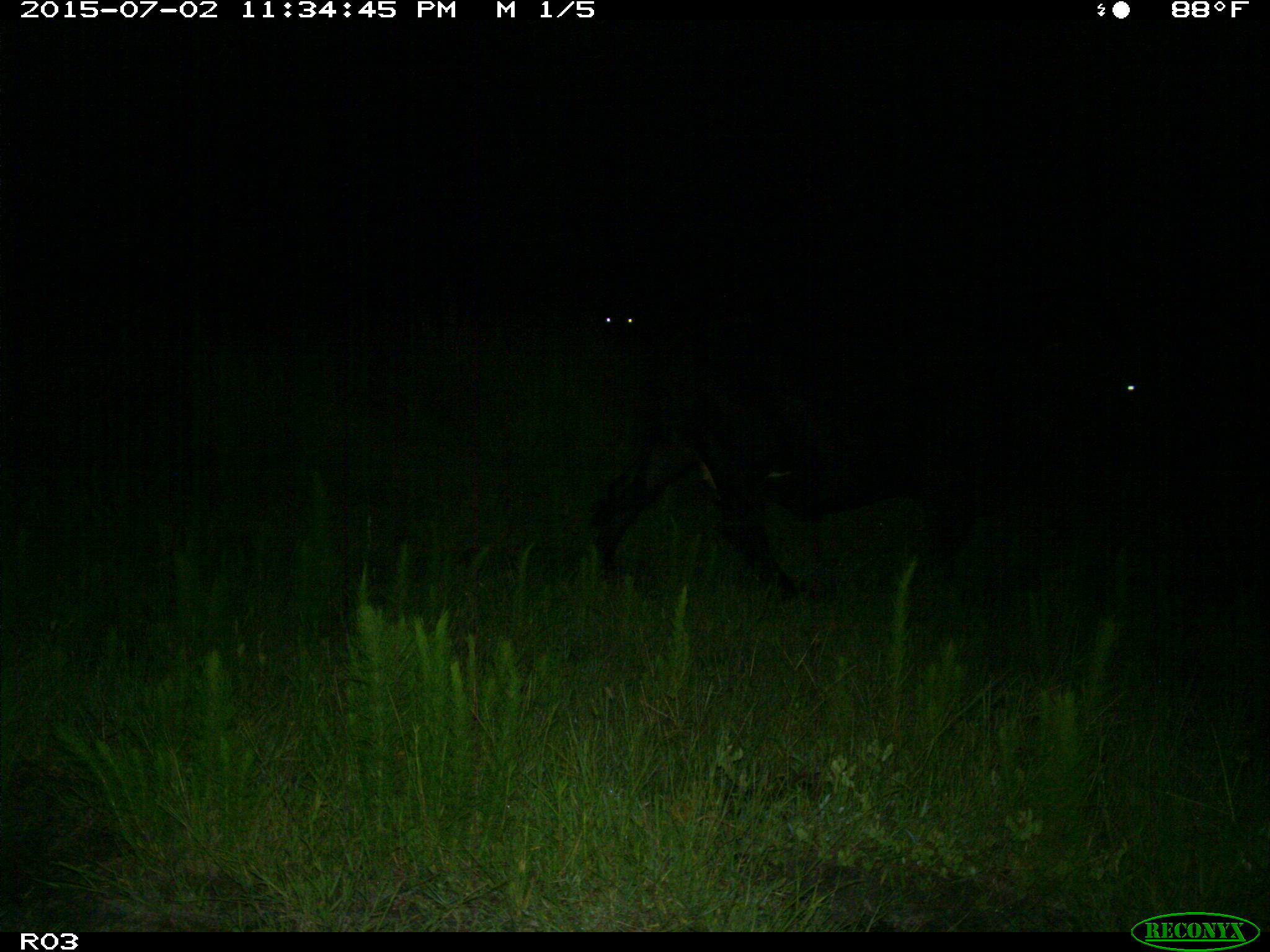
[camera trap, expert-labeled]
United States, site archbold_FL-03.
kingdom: Animalia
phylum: Chordata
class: Mammalia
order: Artiodactyla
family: Bovidae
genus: Bos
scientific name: Bos taurus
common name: domestic cow